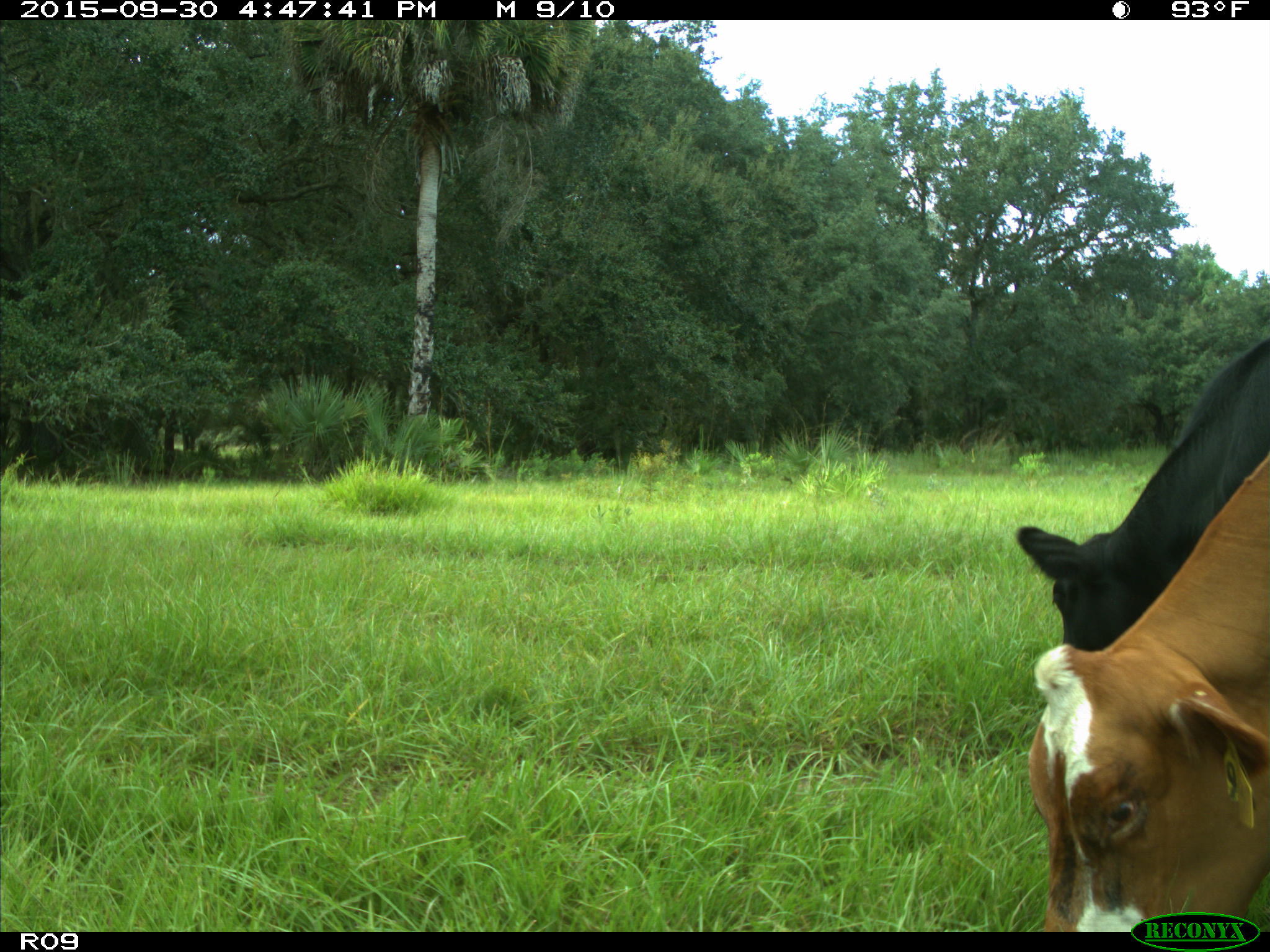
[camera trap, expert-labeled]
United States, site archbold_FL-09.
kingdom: Animalia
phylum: Chordata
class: Mammalia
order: Artiodactyla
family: Bovidae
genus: Bos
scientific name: Bos taurus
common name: domestic cow